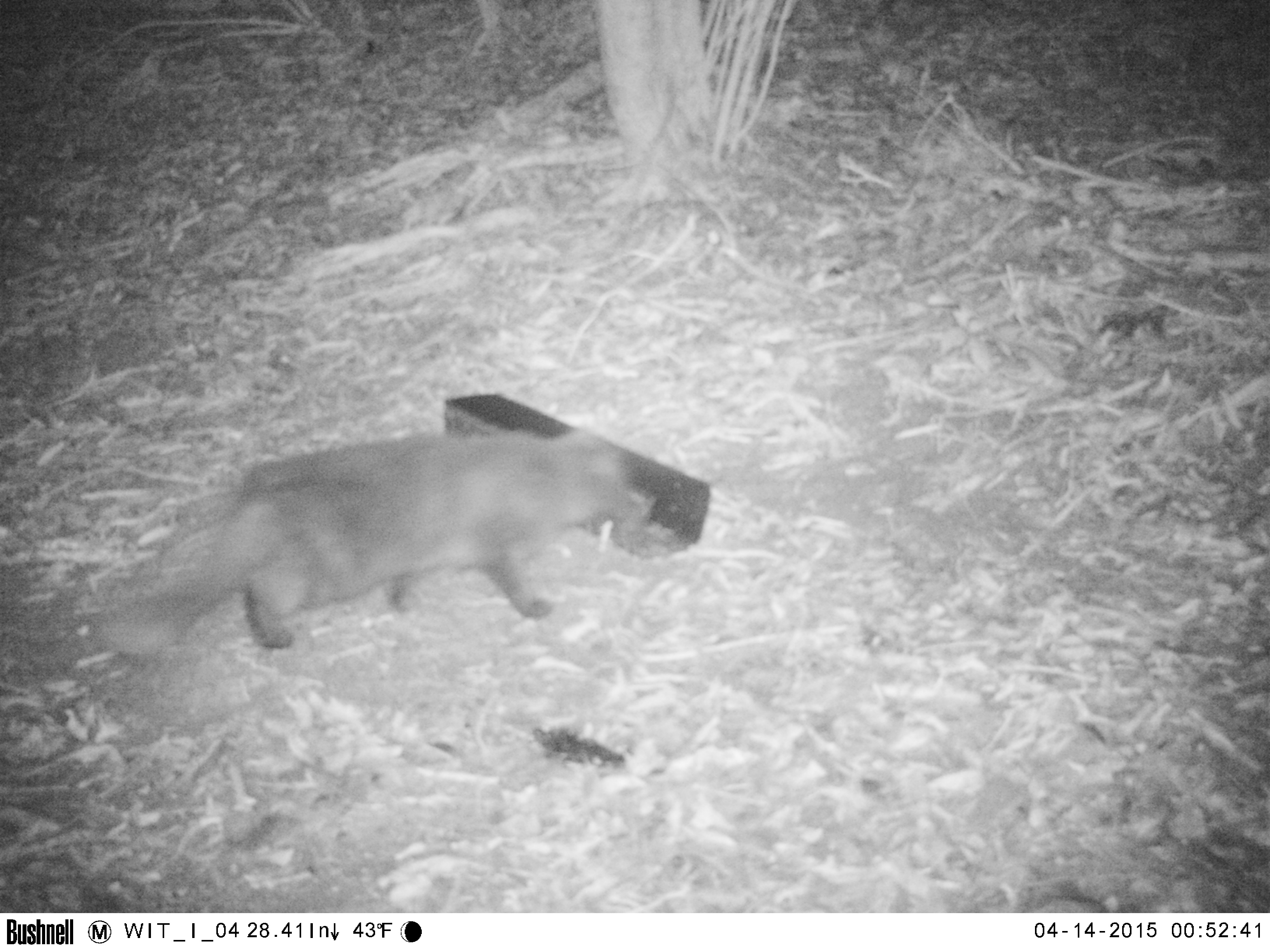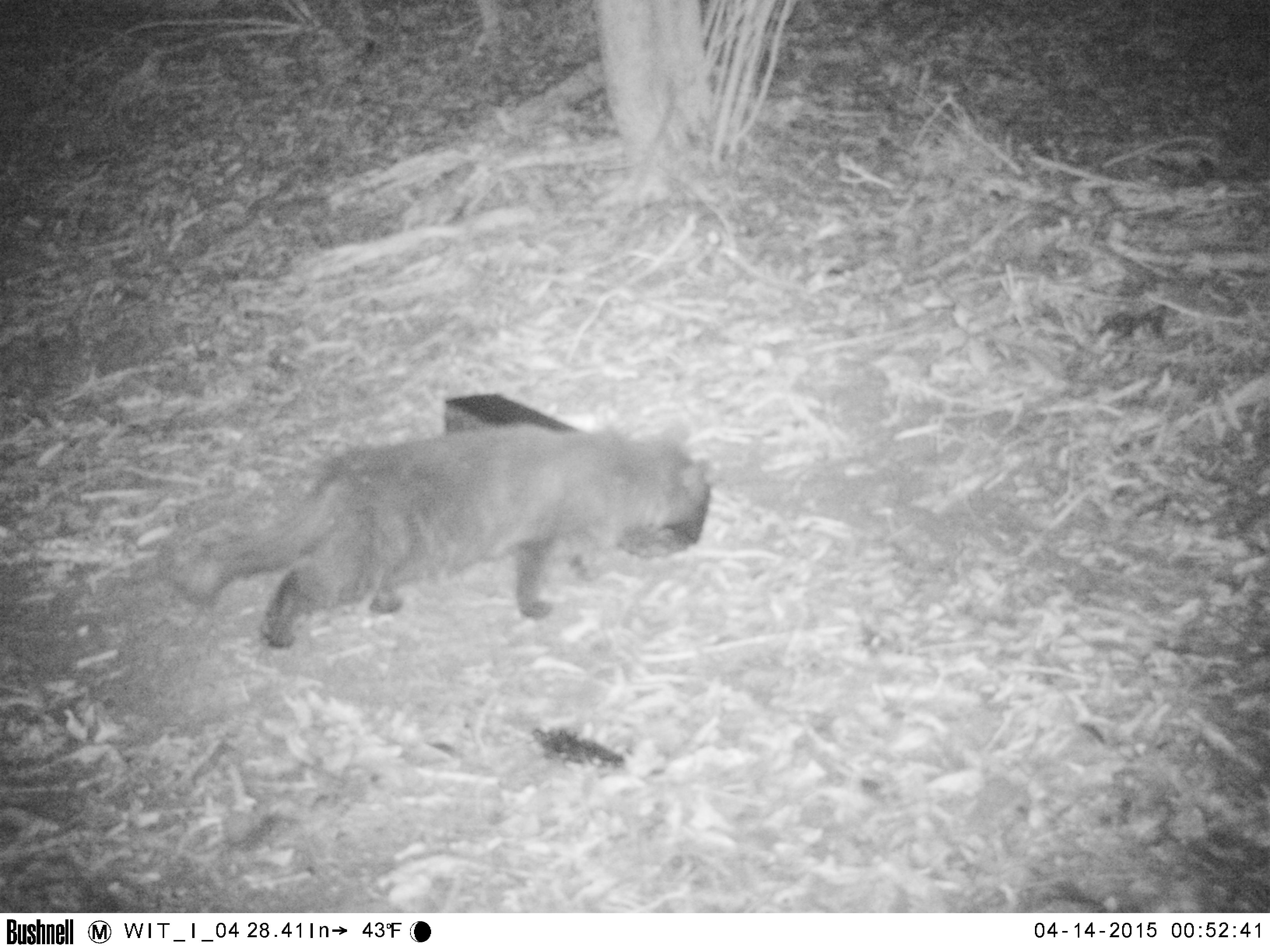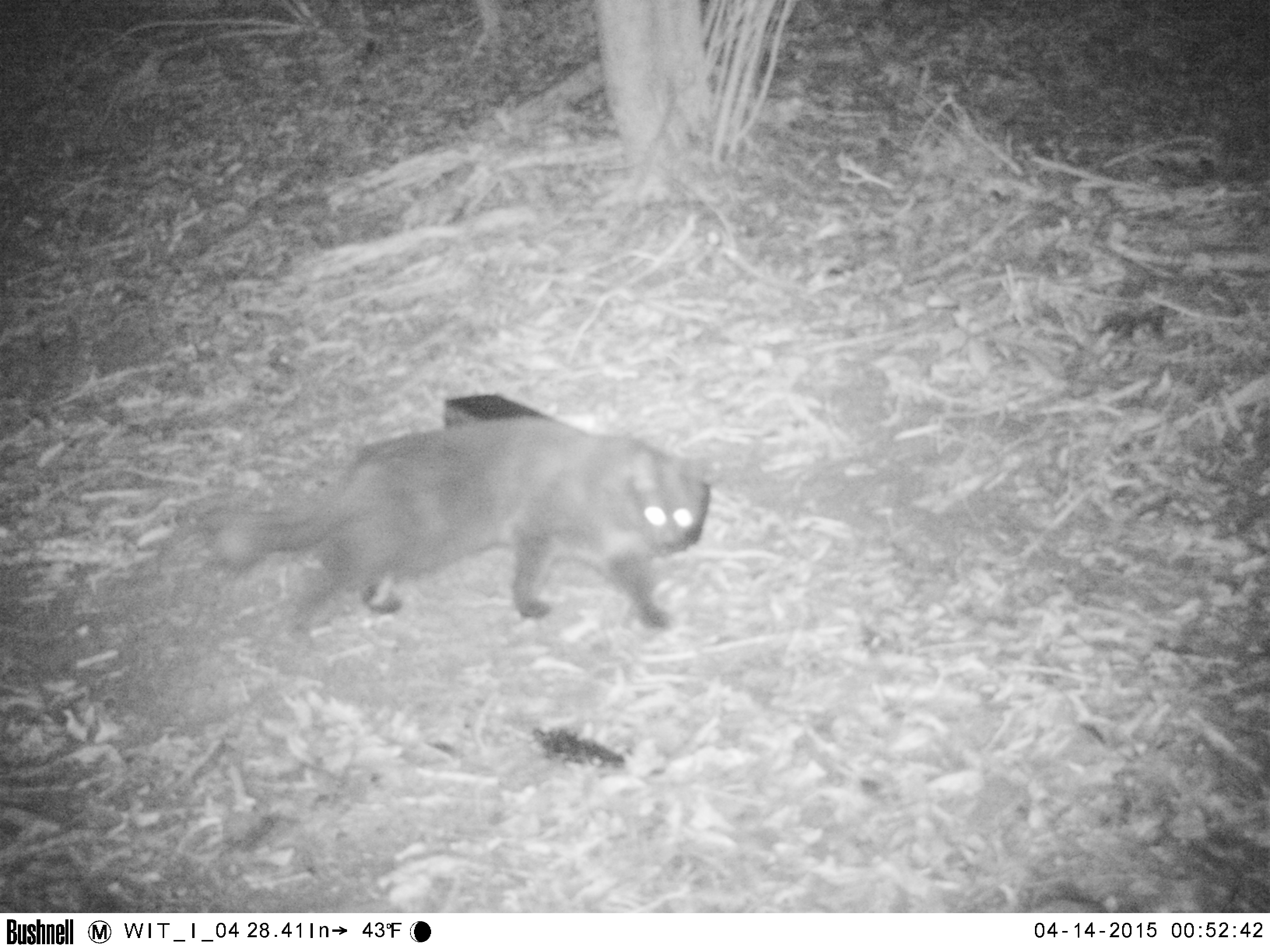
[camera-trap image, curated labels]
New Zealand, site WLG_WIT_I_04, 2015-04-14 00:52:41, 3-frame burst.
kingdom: Animalia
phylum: Chordata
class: Mammalia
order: Carnivora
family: Felidae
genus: Felis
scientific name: Felis catus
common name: domestic cat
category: cat